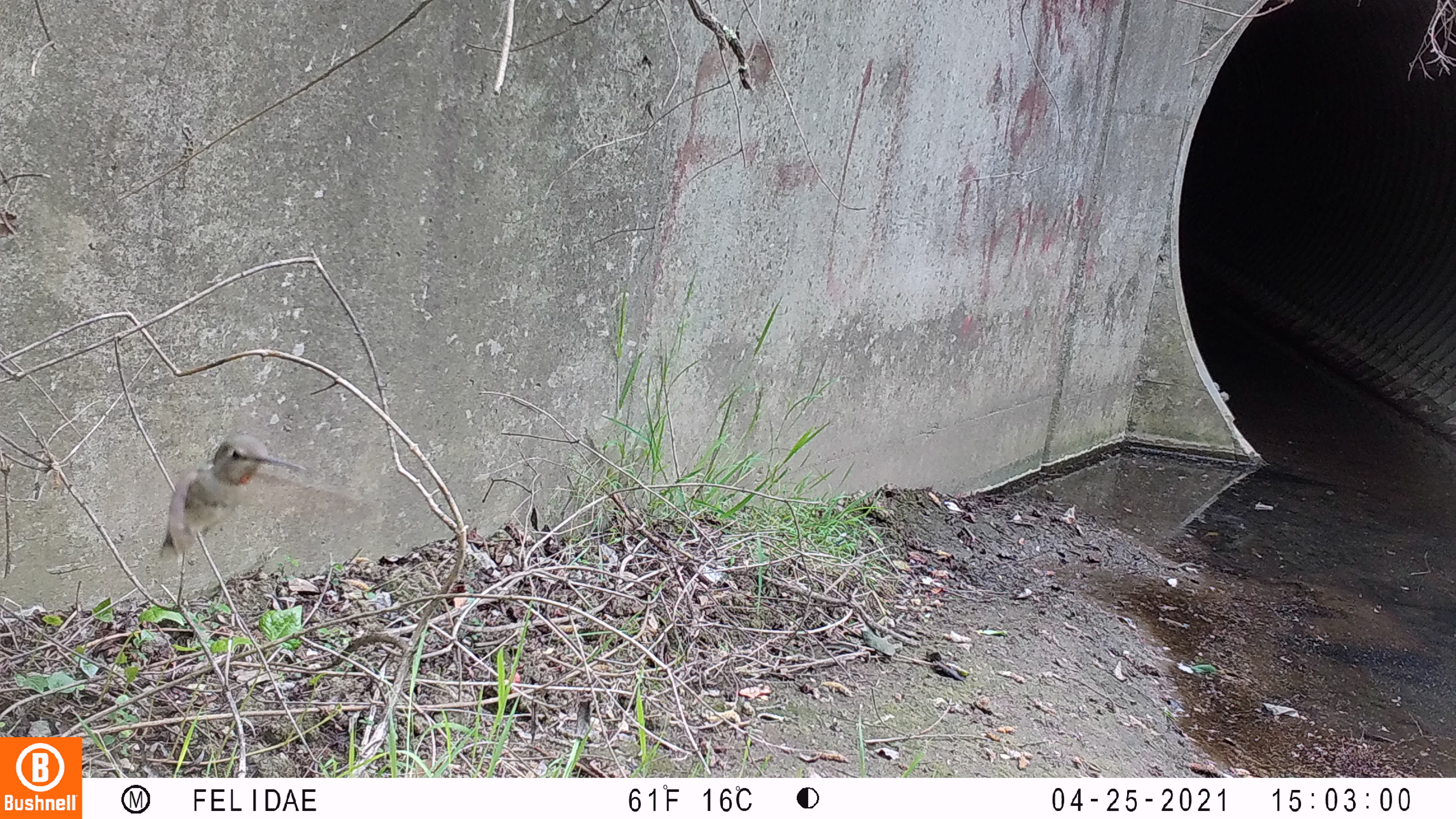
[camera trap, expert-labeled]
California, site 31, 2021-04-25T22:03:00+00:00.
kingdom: Animalia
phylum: Chordata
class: Aves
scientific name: Aves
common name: bird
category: unknown bird